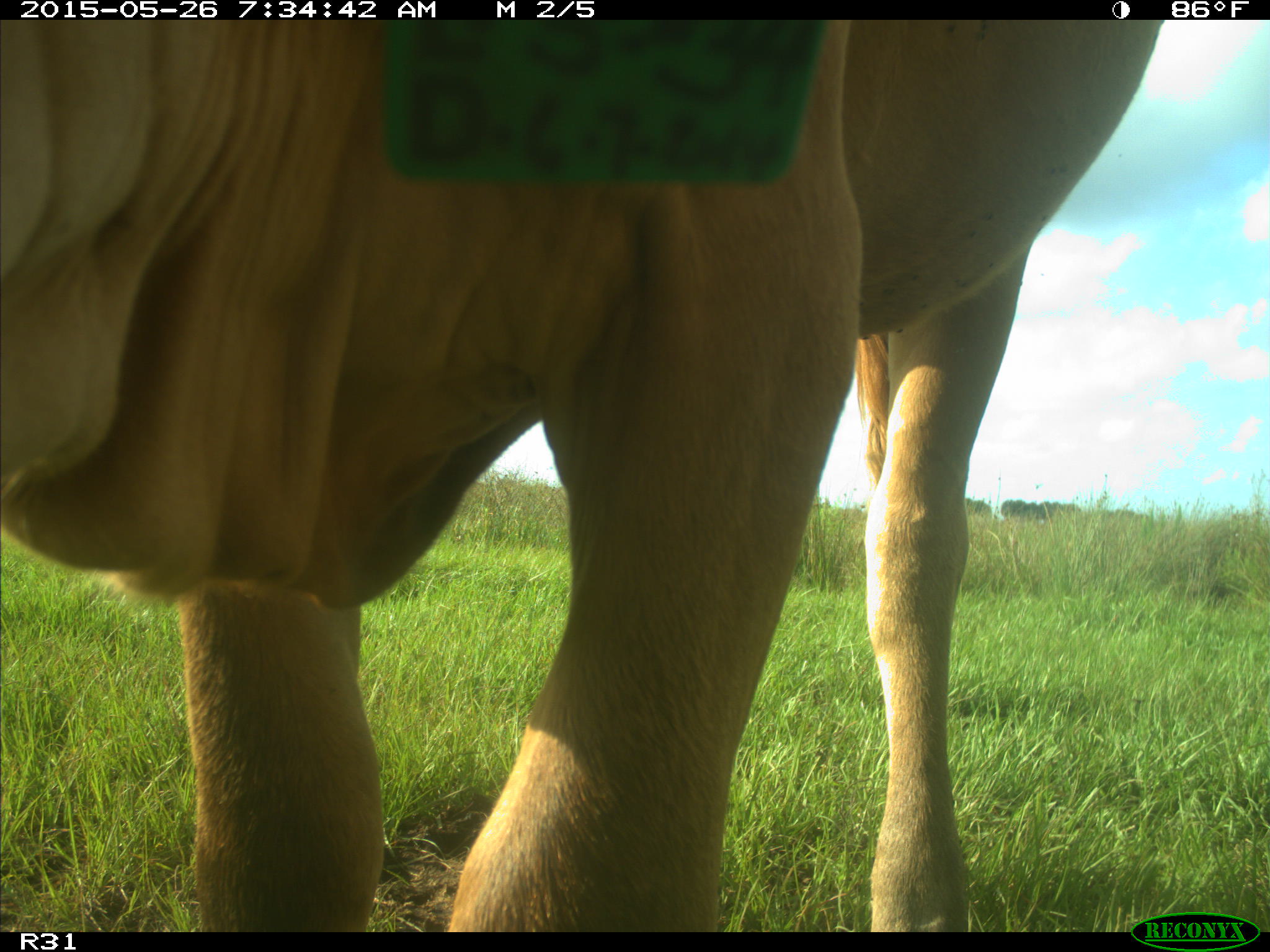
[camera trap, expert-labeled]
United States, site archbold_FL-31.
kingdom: Animalia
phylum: Chordata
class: Mammalia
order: Artiodactyla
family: Bovidae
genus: Bos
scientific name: Bos taurus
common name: domestic cow